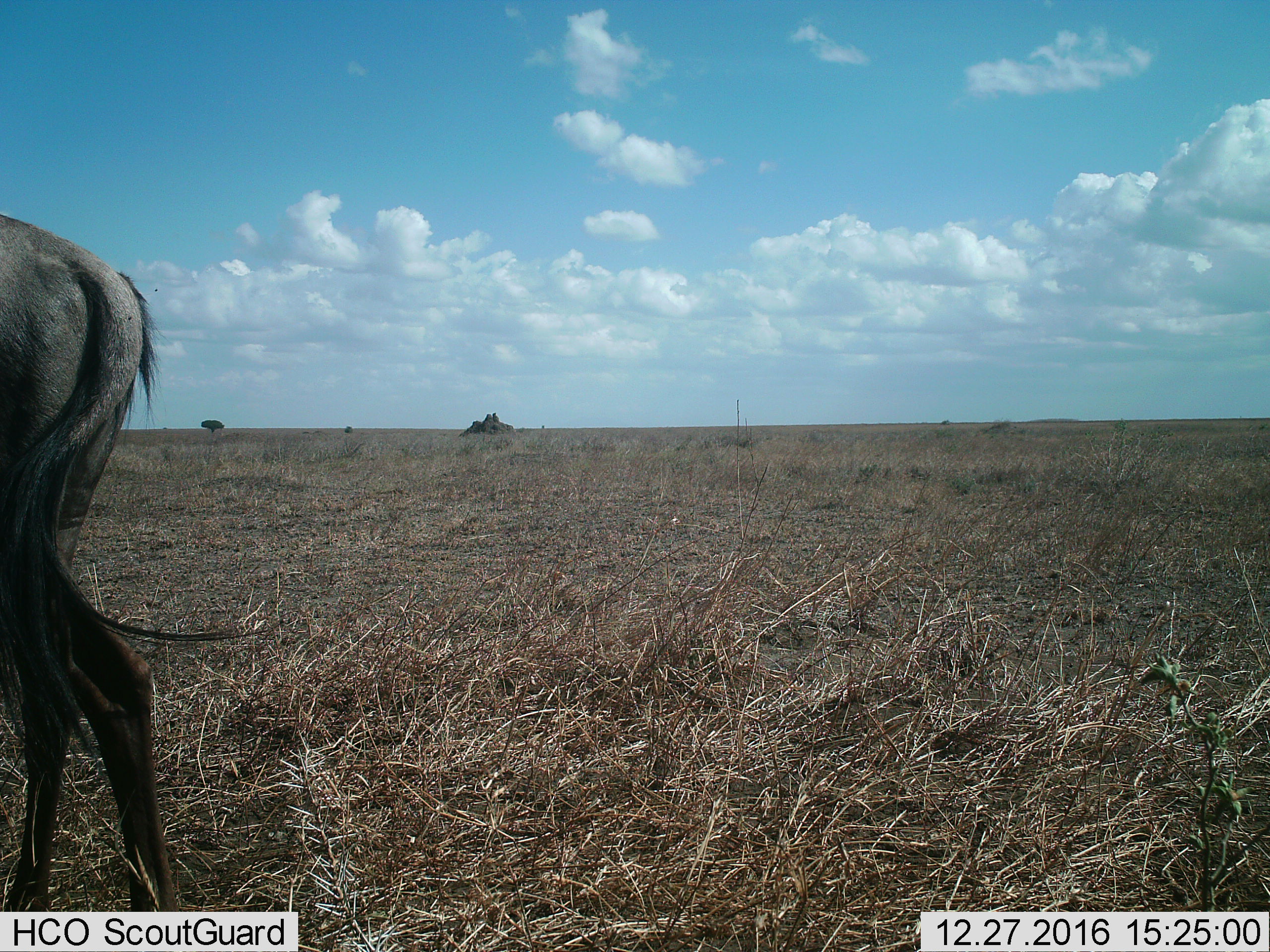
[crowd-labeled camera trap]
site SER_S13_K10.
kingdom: Animalia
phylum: Chordata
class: Mammalia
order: Artiodactyla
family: Bovidae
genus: Connochaetes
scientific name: Connochaetes taurinus taurinus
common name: blue wildebeest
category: wildebeestblue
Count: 1.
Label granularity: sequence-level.